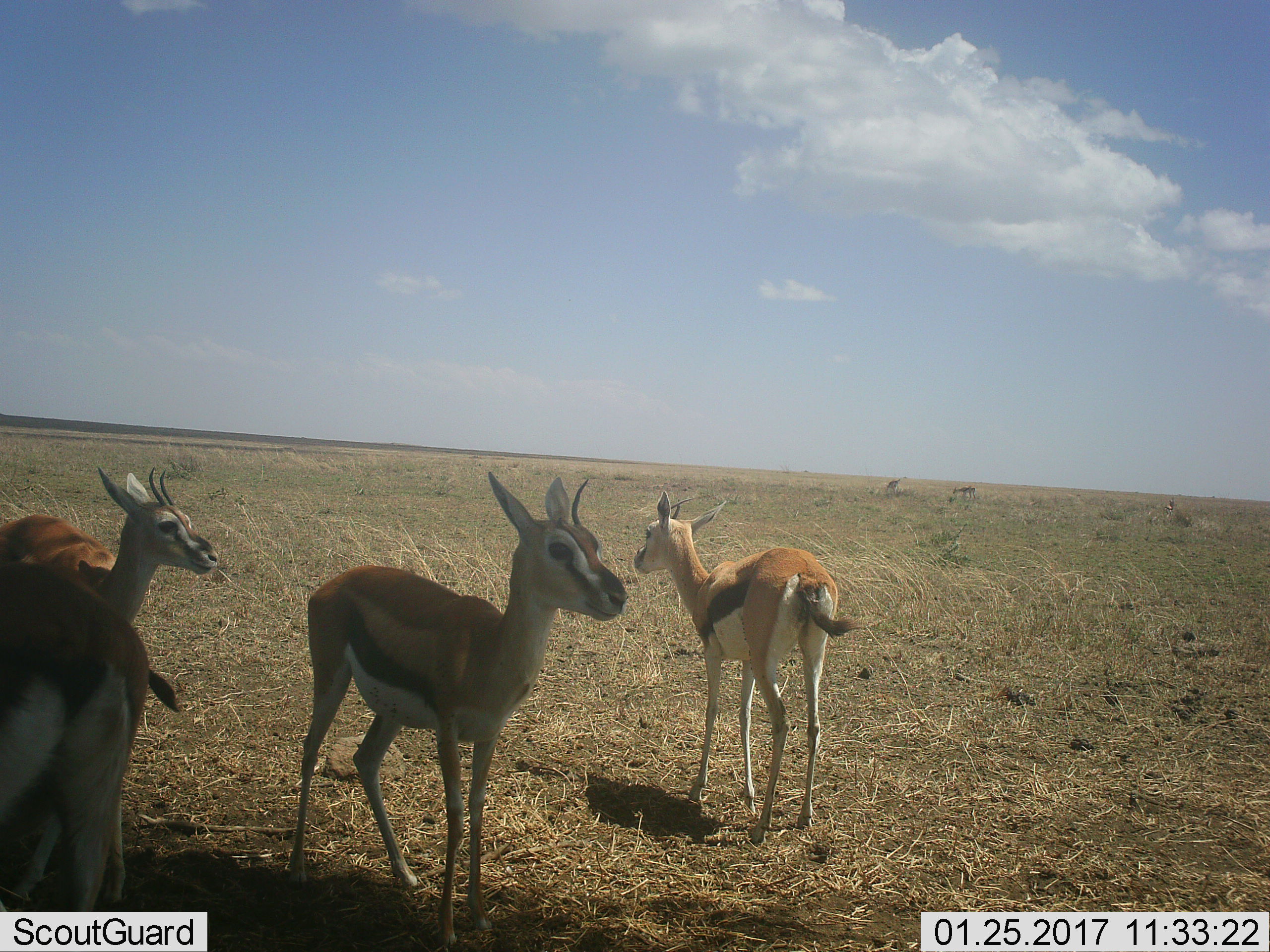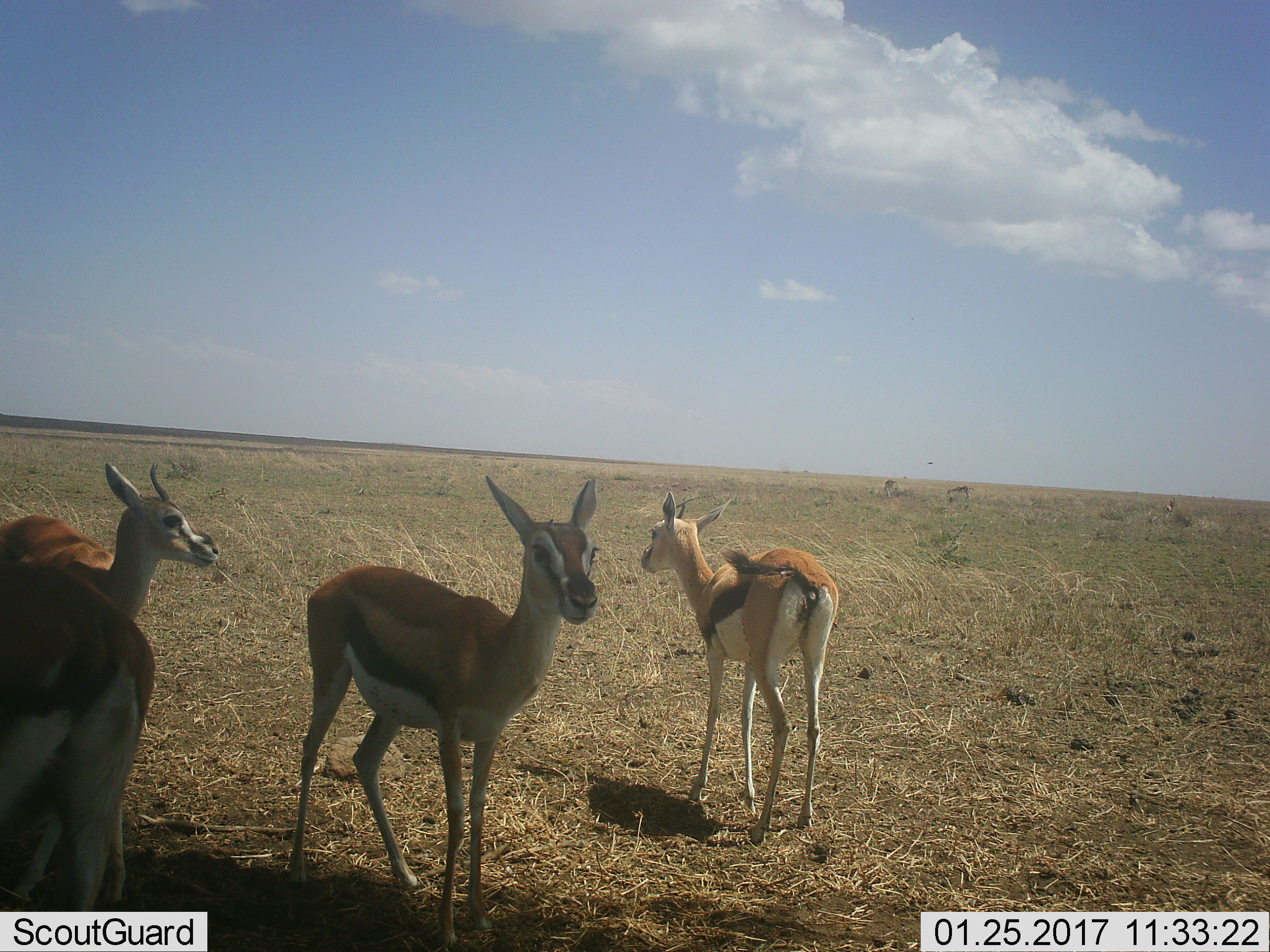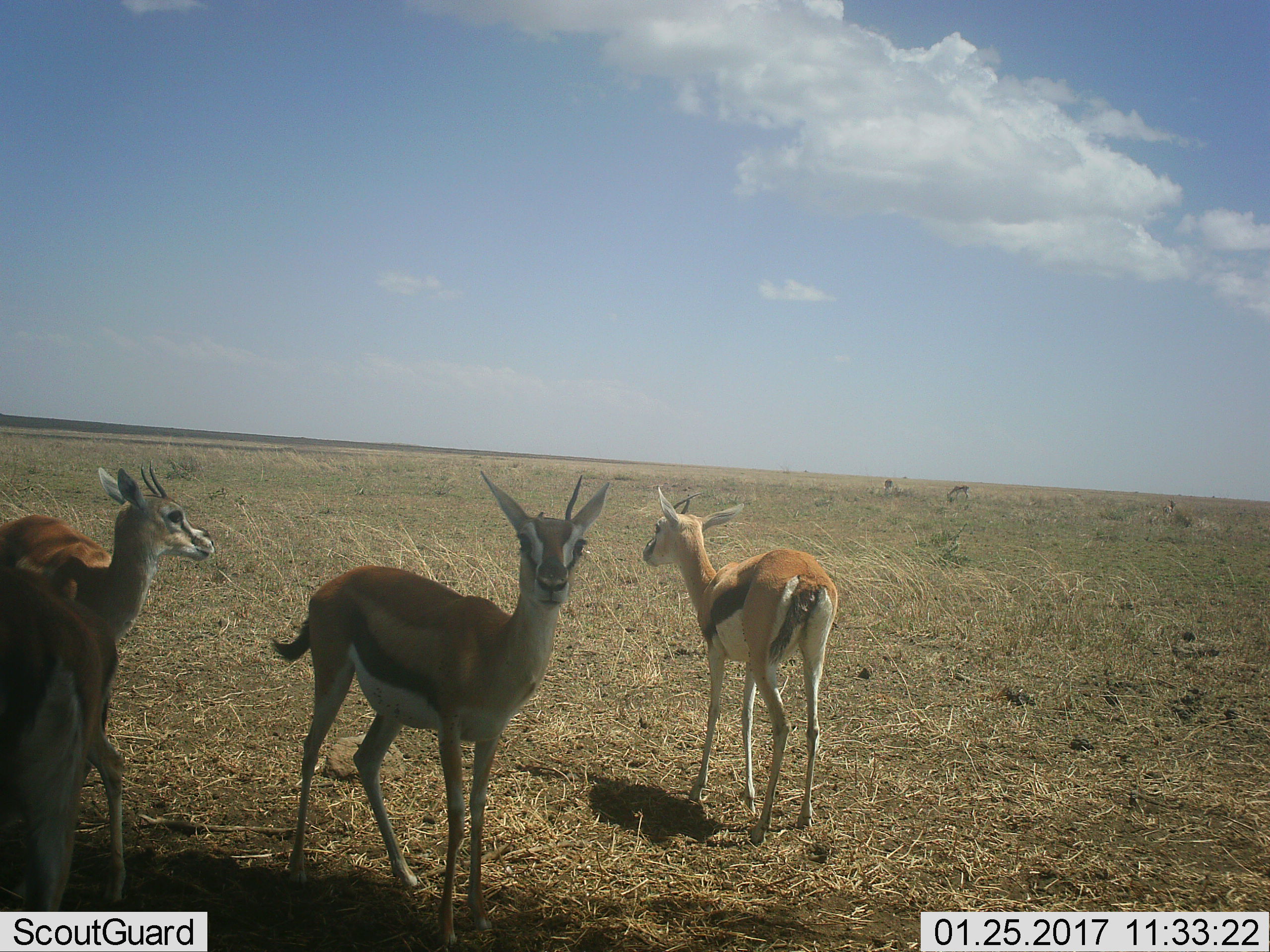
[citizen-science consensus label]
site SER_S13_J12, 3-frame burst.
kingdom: Animalia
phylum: Chordata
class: Mammalia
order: Artiodactyla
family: Bovidae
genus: Eudorcas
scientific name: Eudorcas thomsonii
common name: thomson's gazelle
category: gazellethomsons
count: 6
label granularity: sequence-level